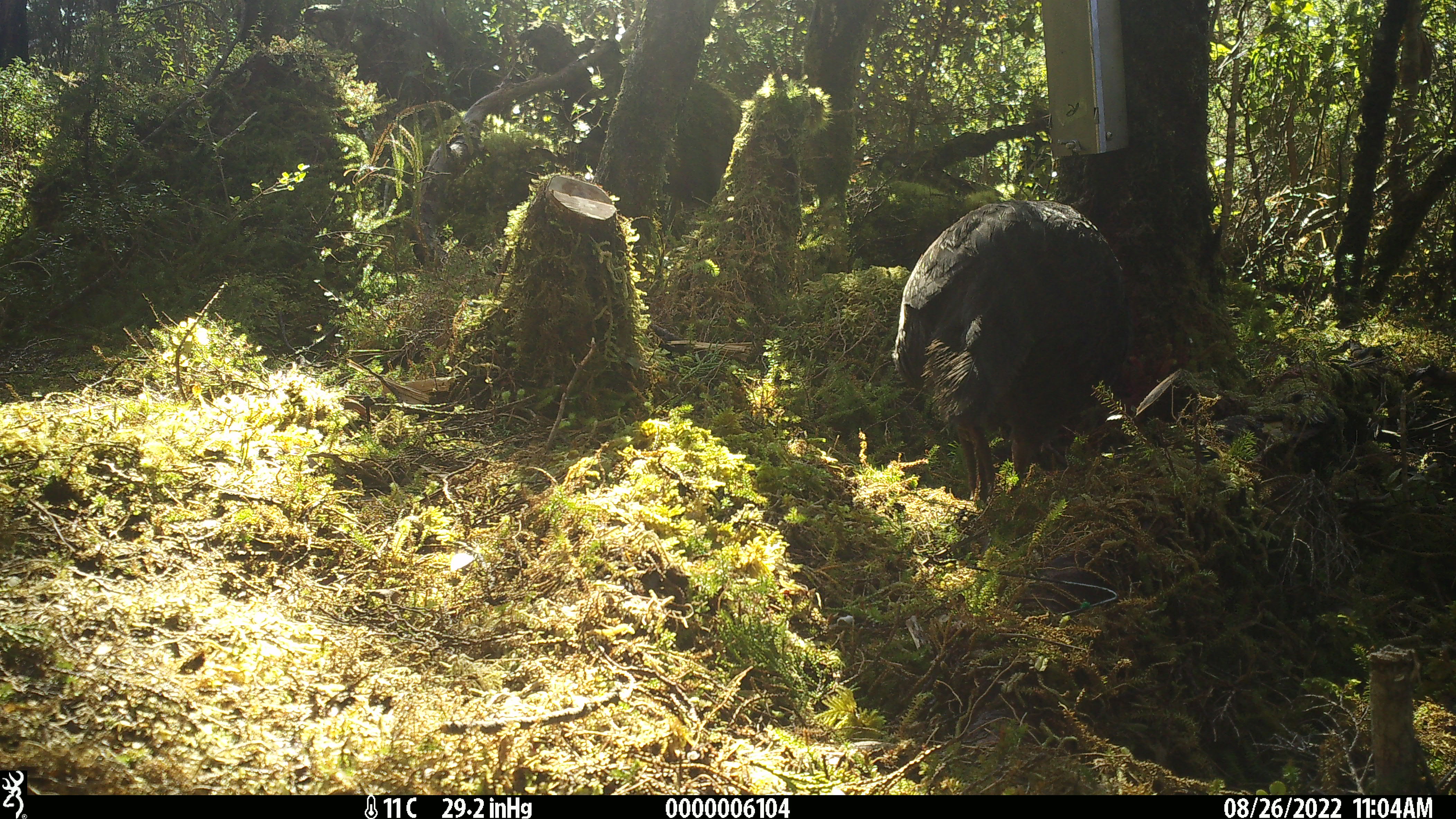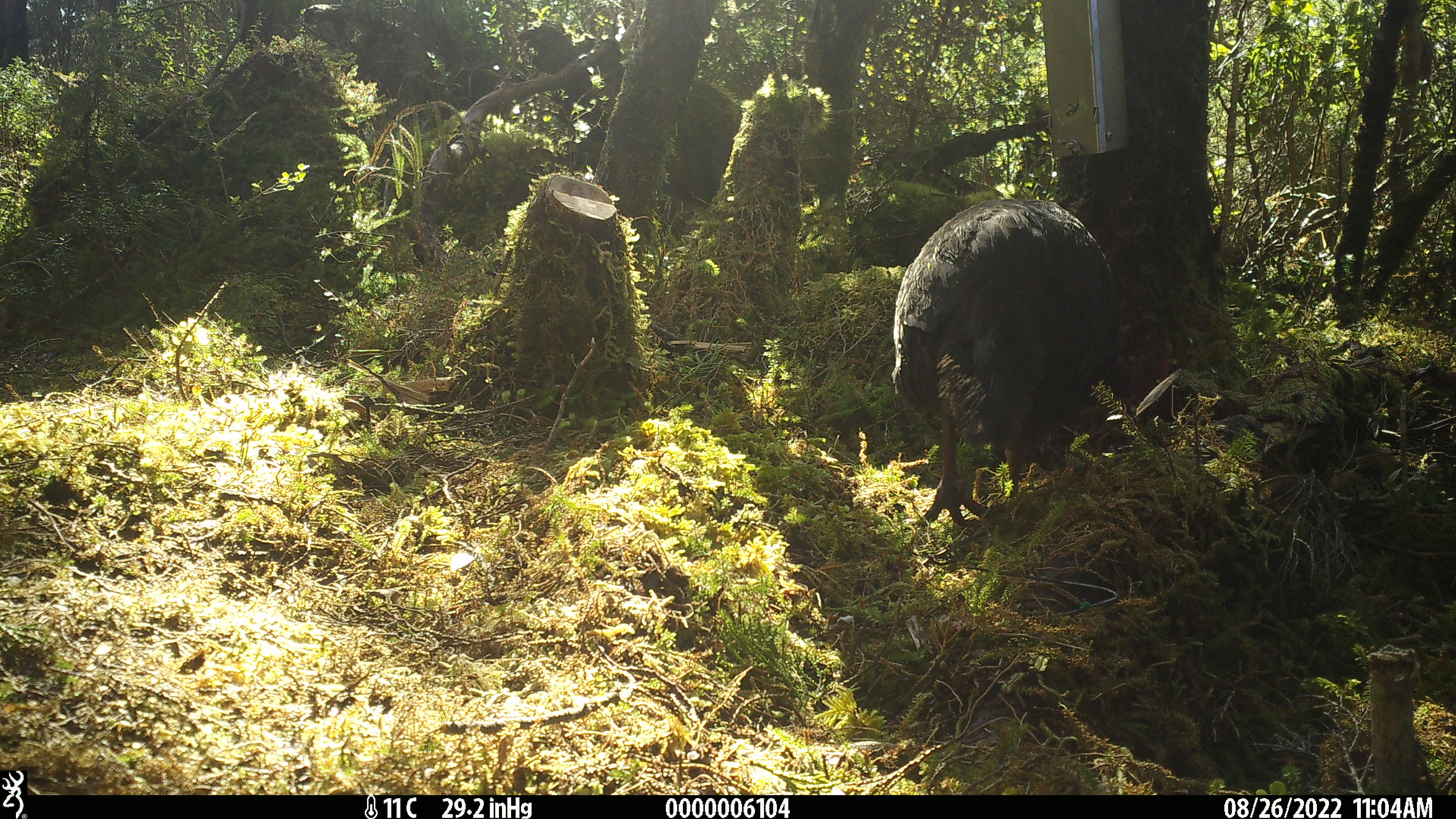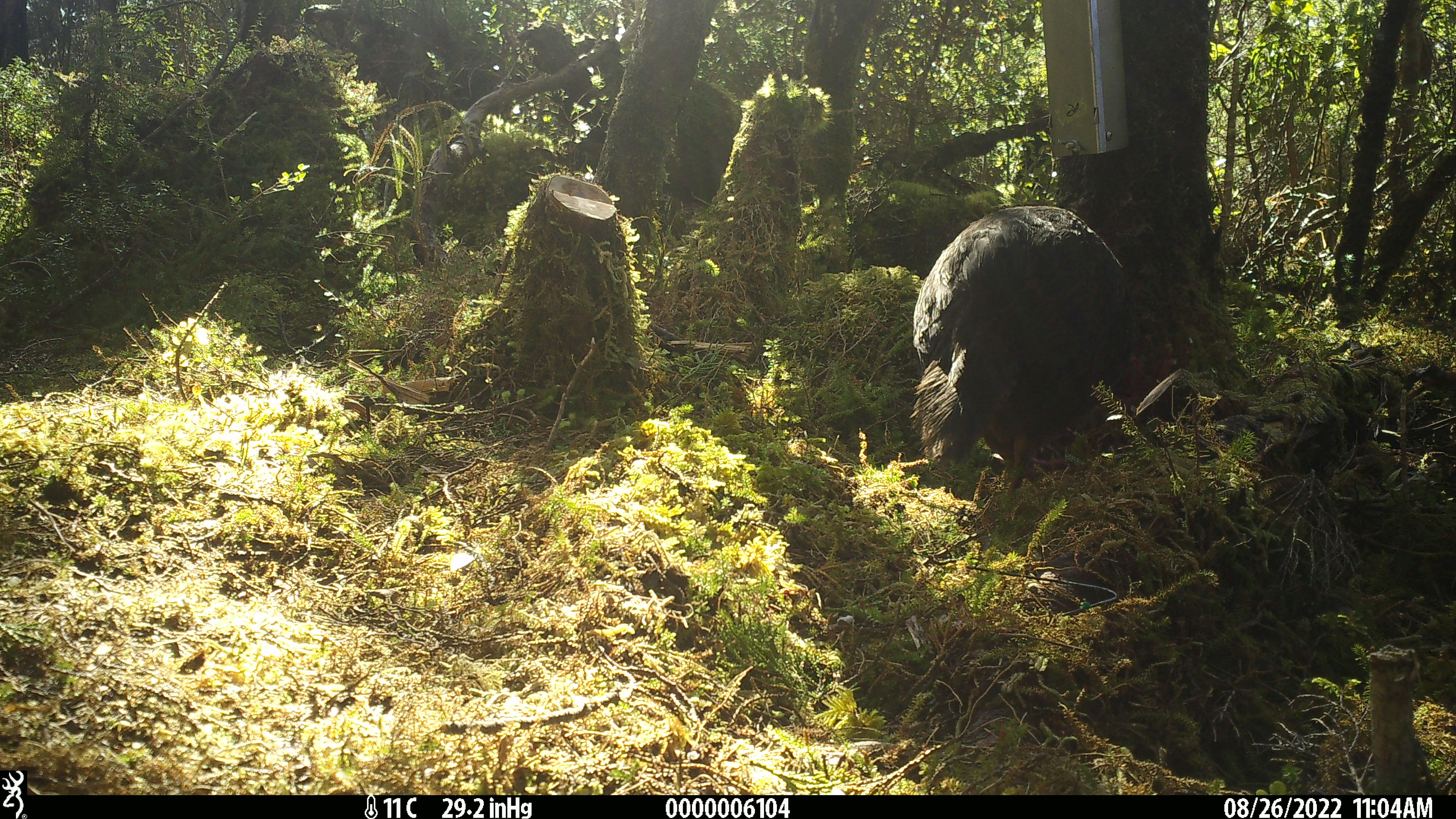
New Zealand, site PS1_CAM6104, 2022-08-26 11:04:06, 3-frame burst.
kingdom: Animalia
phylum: Chordata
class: Aves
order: Gruiformes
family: Rallidae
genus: Gallirallus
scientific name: Gallirallus australis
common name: weka